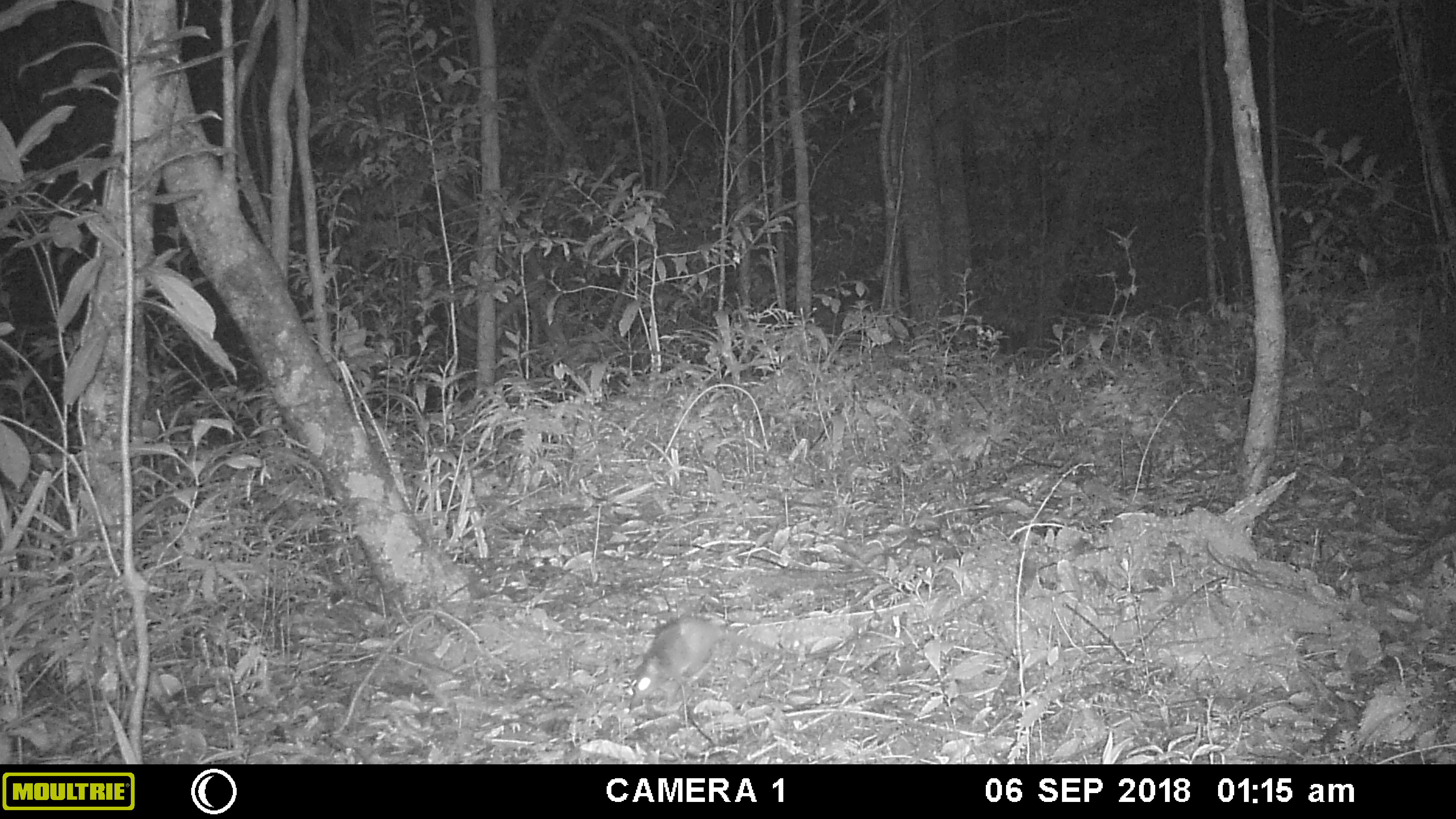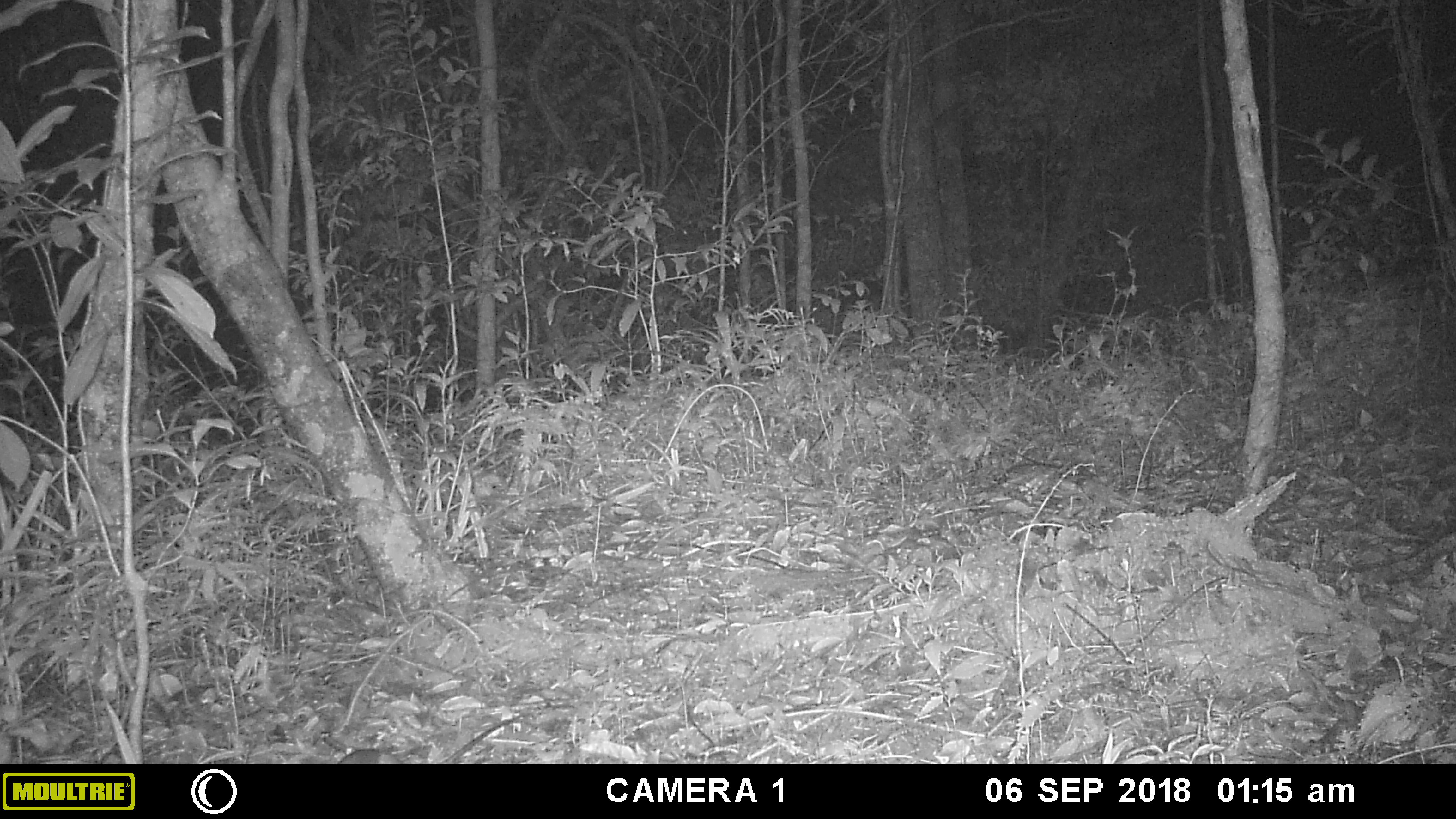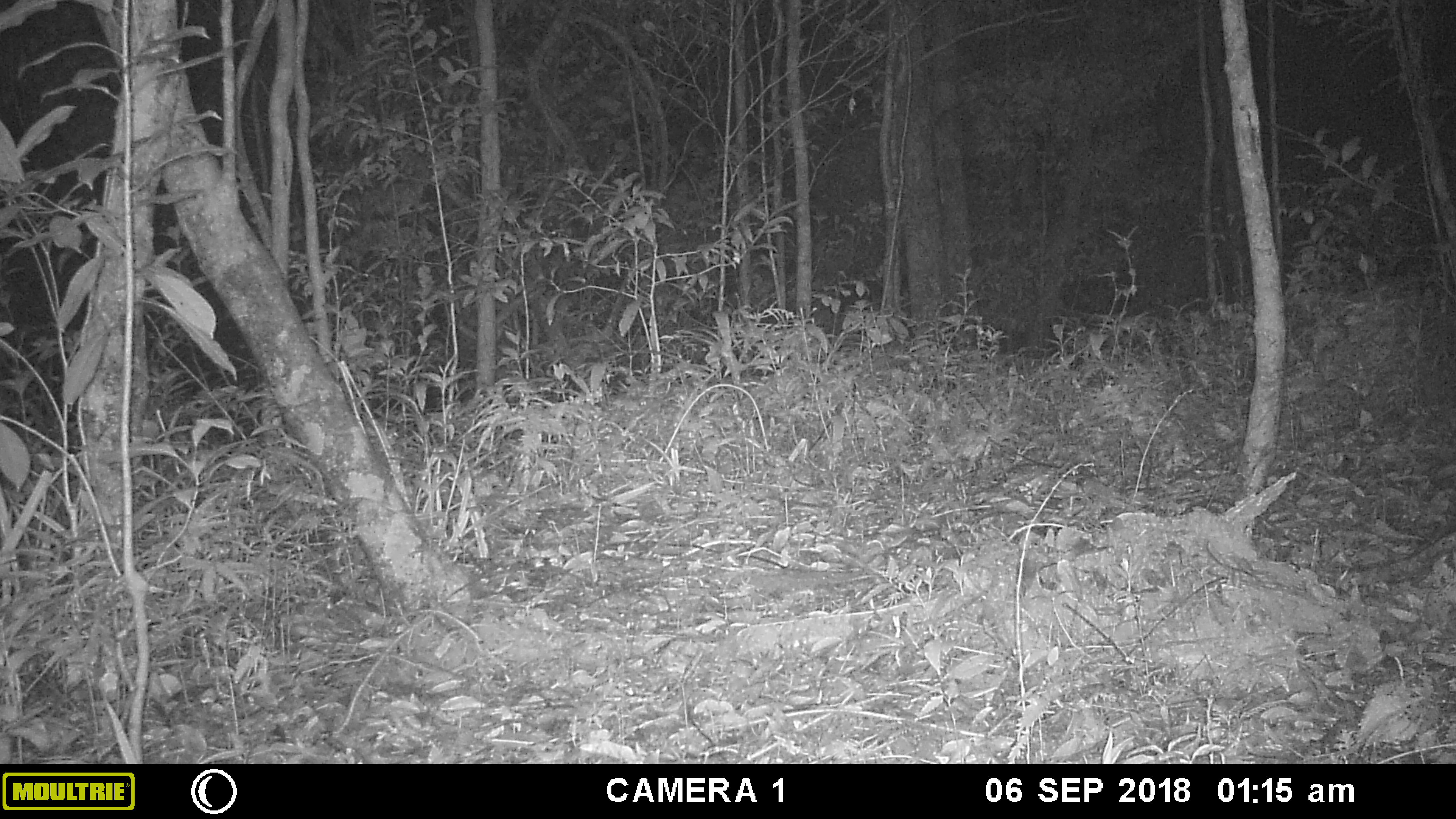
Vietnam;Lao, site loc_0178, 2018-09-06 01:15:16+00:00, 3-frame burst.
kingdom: Animalia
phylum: Chordata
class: Mammalia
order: Rodentia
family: Muridae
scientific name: Muridae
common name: old-world mice and rats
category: unidentified murid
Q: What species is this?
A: Unidentified murid (old-world mice and rats) (Muridae).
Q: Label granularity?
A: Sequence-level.